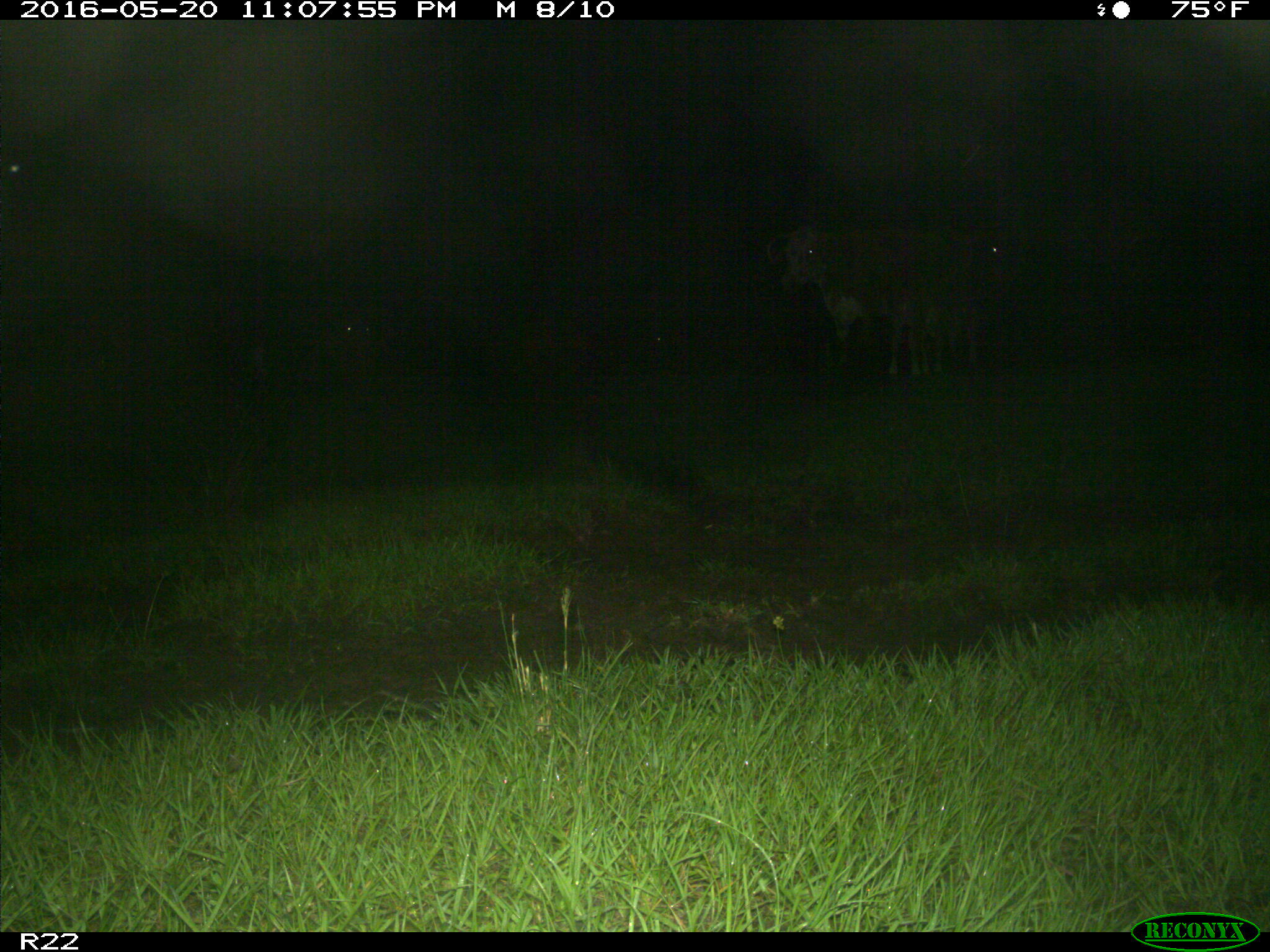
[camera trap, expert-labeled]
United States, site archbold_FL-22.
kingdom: Animalia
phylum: Chordata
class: Mammalia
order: Artiodactyla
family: Bovidae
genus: Bos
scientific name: Bos taurus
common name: domestic cow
Bos taurus (domestic cow).